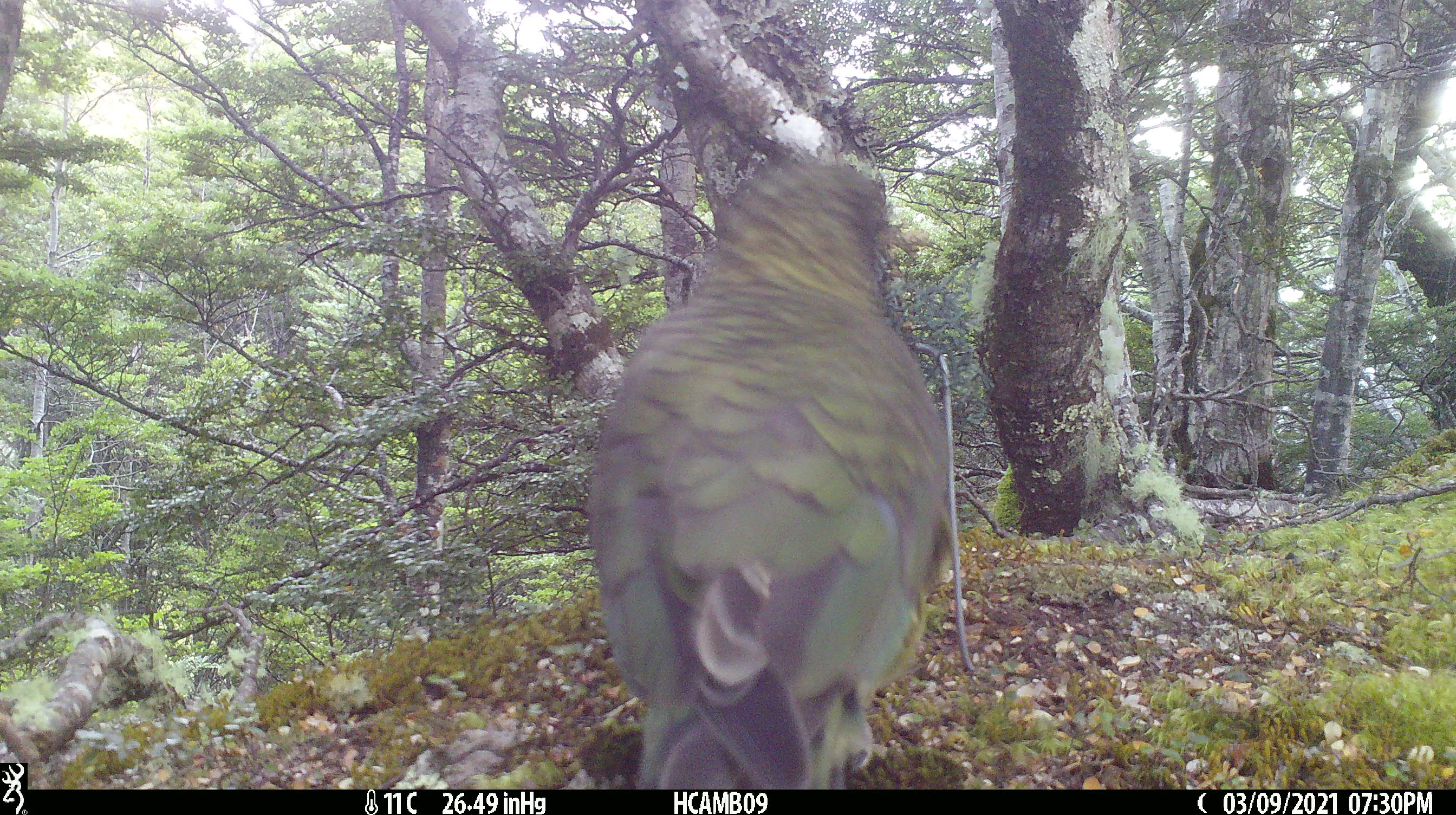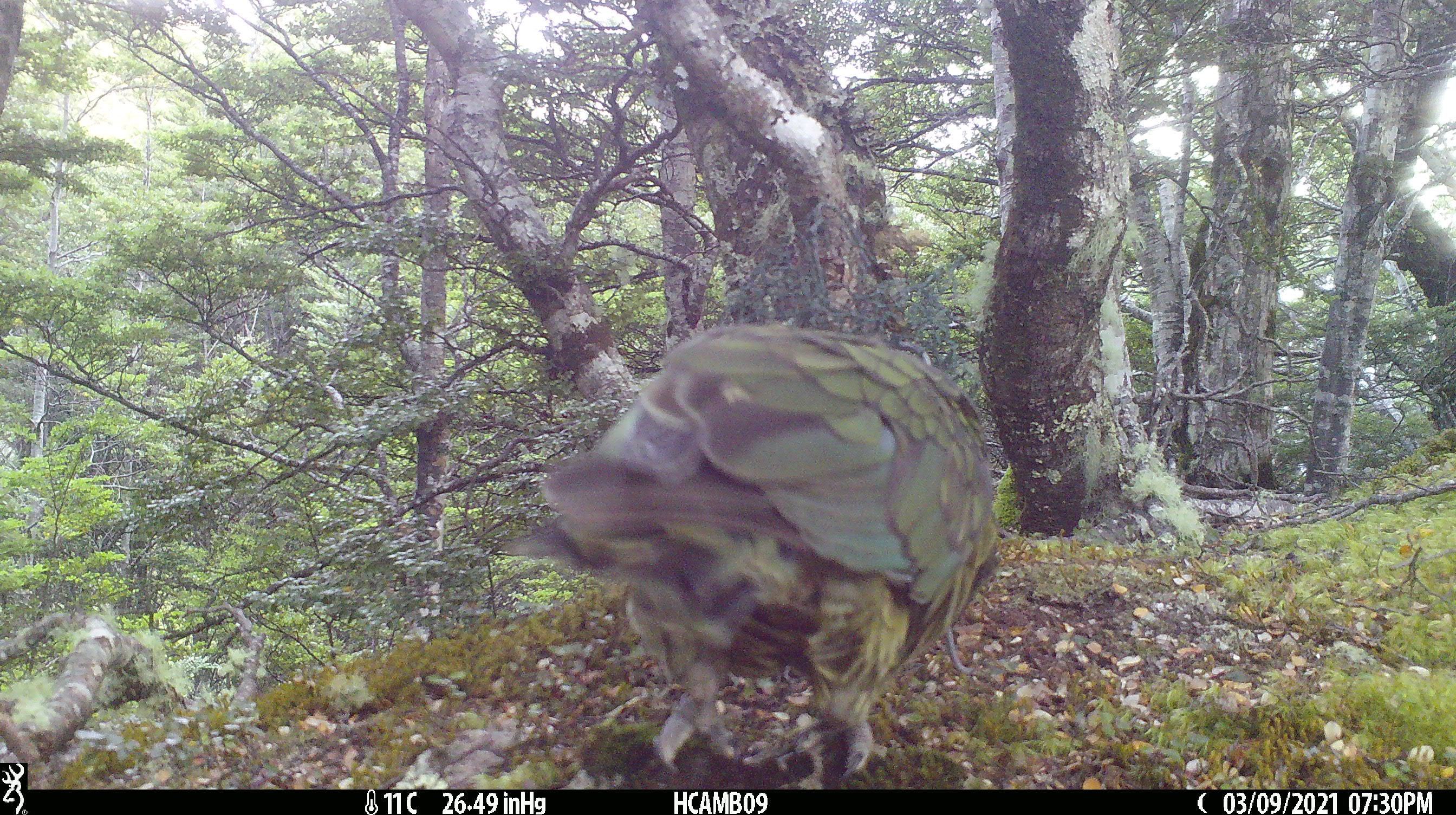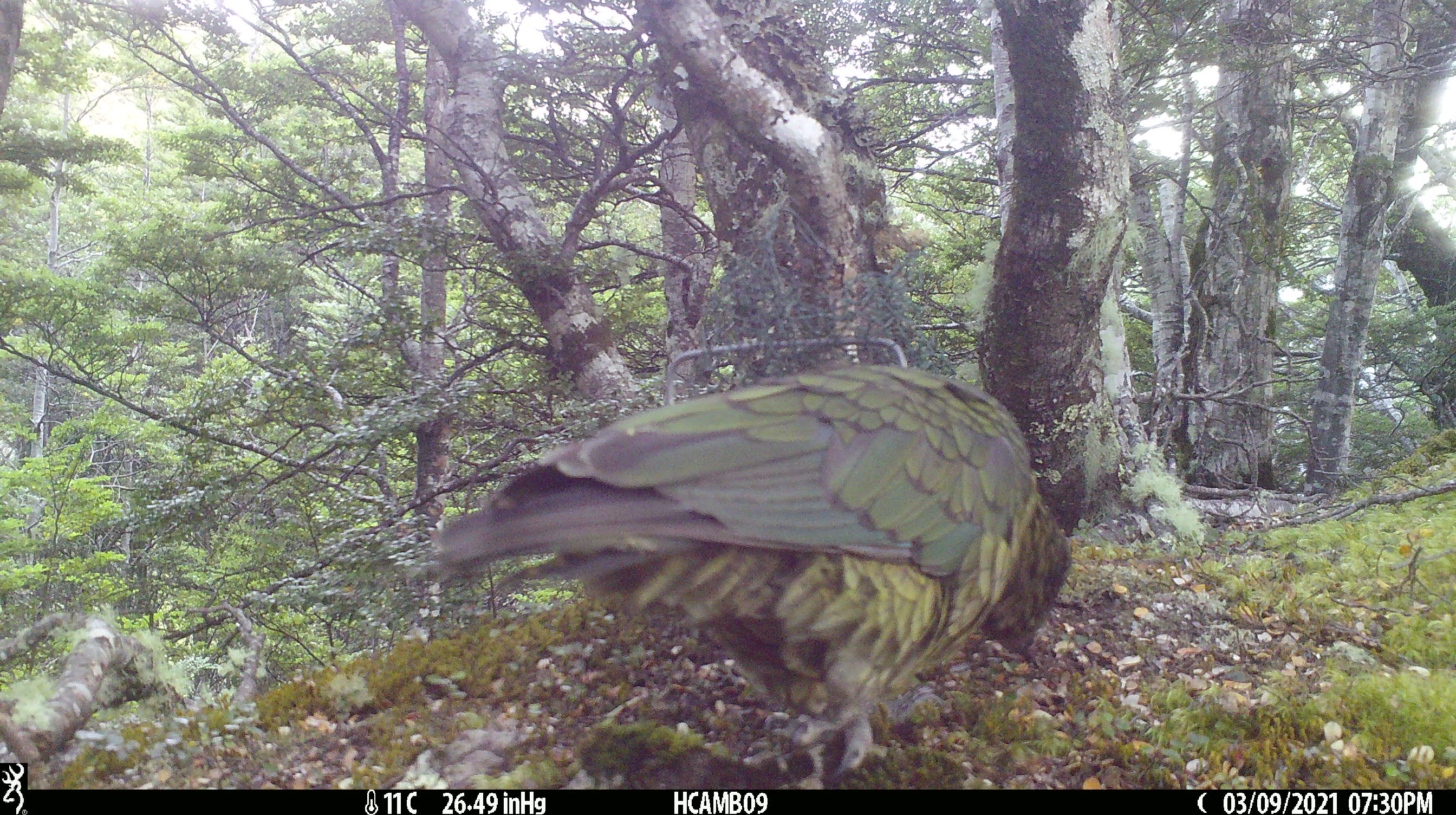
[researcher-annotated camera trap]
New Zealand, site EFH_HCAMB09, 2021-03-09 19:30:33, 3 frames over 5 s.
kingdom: Animalia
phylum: Chordata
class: Aves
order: Psittaciformes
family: Strigopidae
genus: Nestor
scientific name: Nestor notabilis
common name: kea